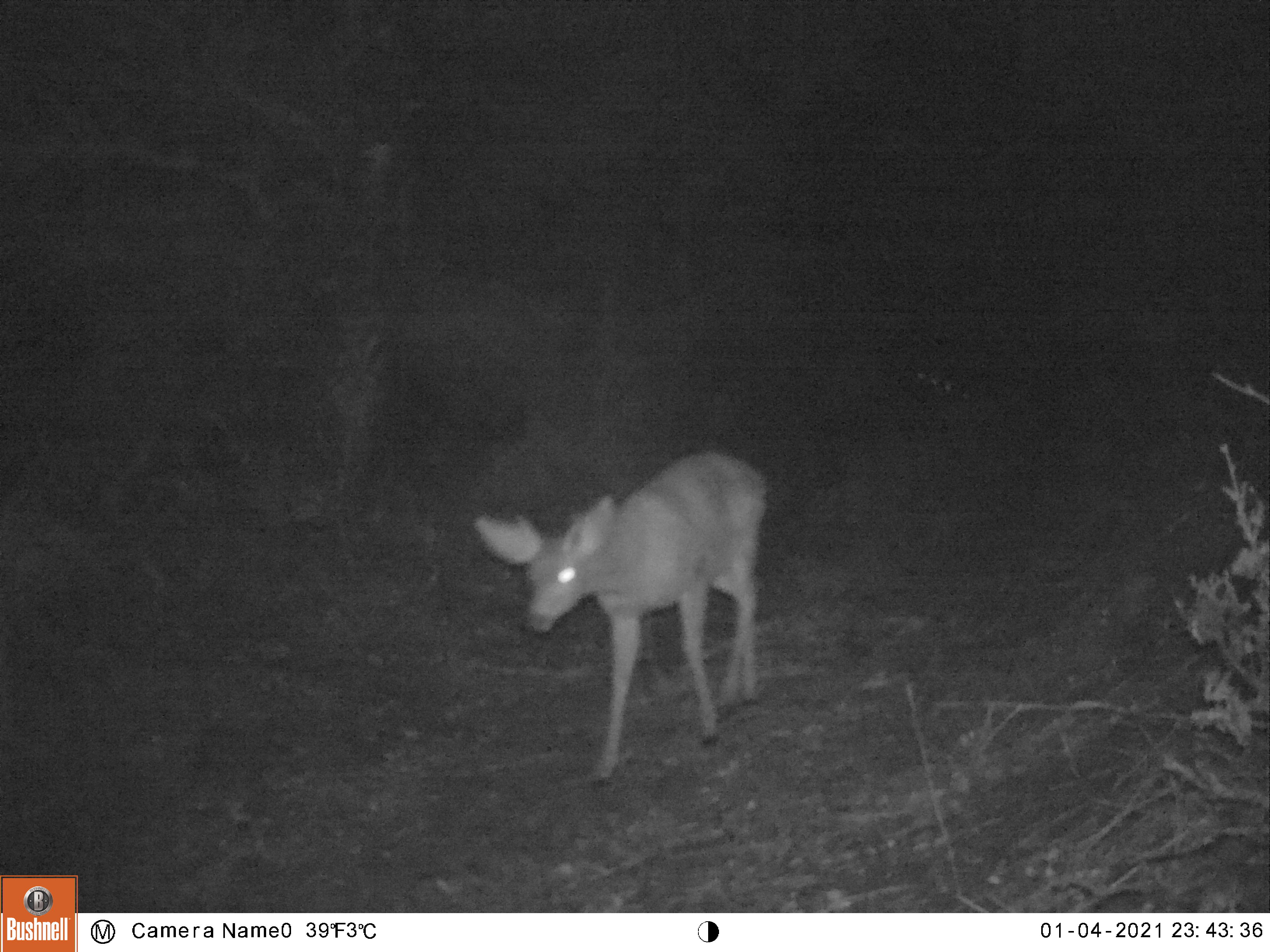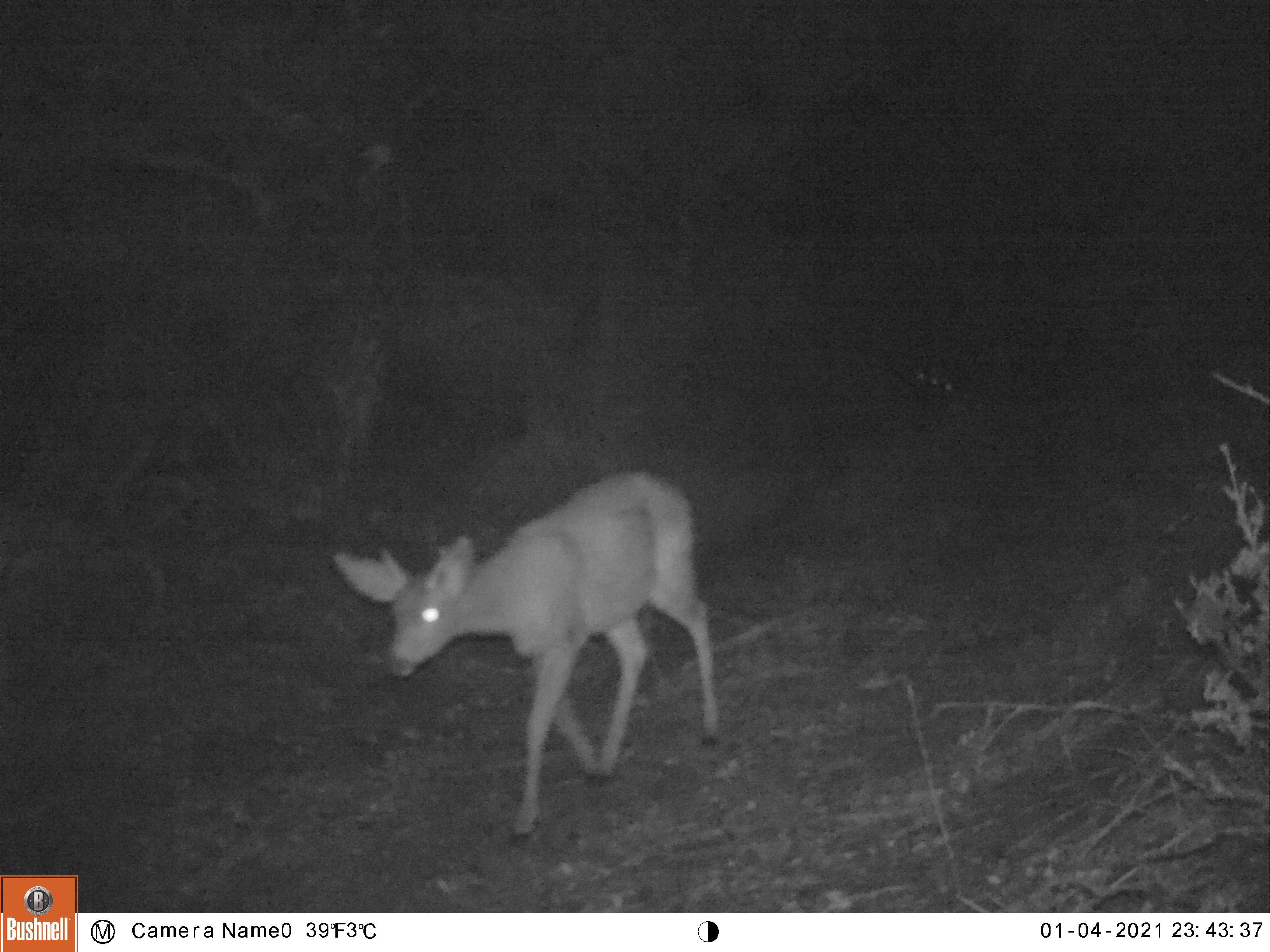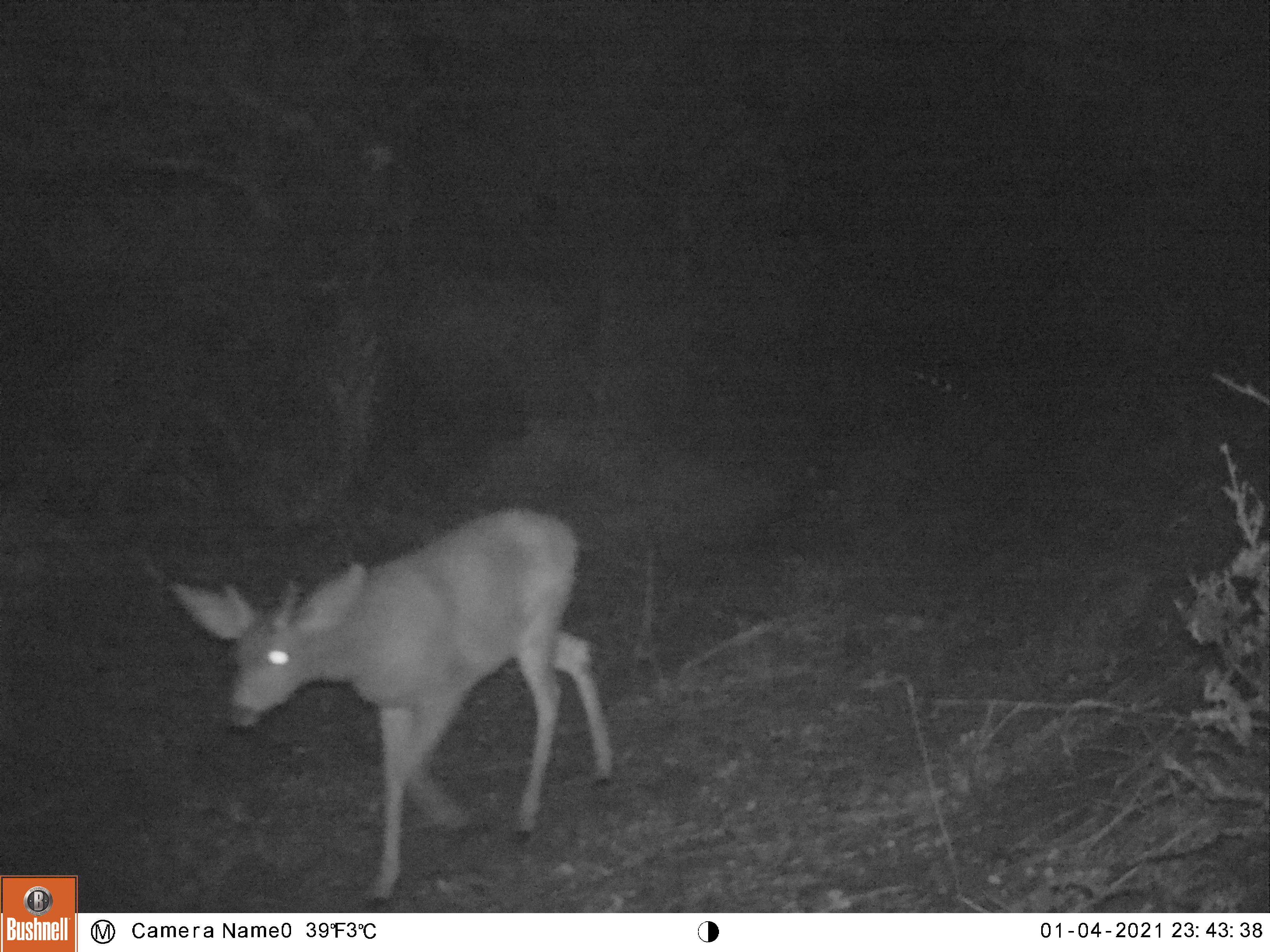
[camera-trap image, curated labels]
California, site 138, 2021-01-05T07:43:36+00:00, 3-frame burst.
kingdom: Animalia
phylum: Chordata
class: Mammalia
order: Artiodactyla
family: Cervidae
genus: Odocoileus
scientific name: Odocoileus hemionus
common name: mule deer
Mule deer (Odocoileus hemionus).